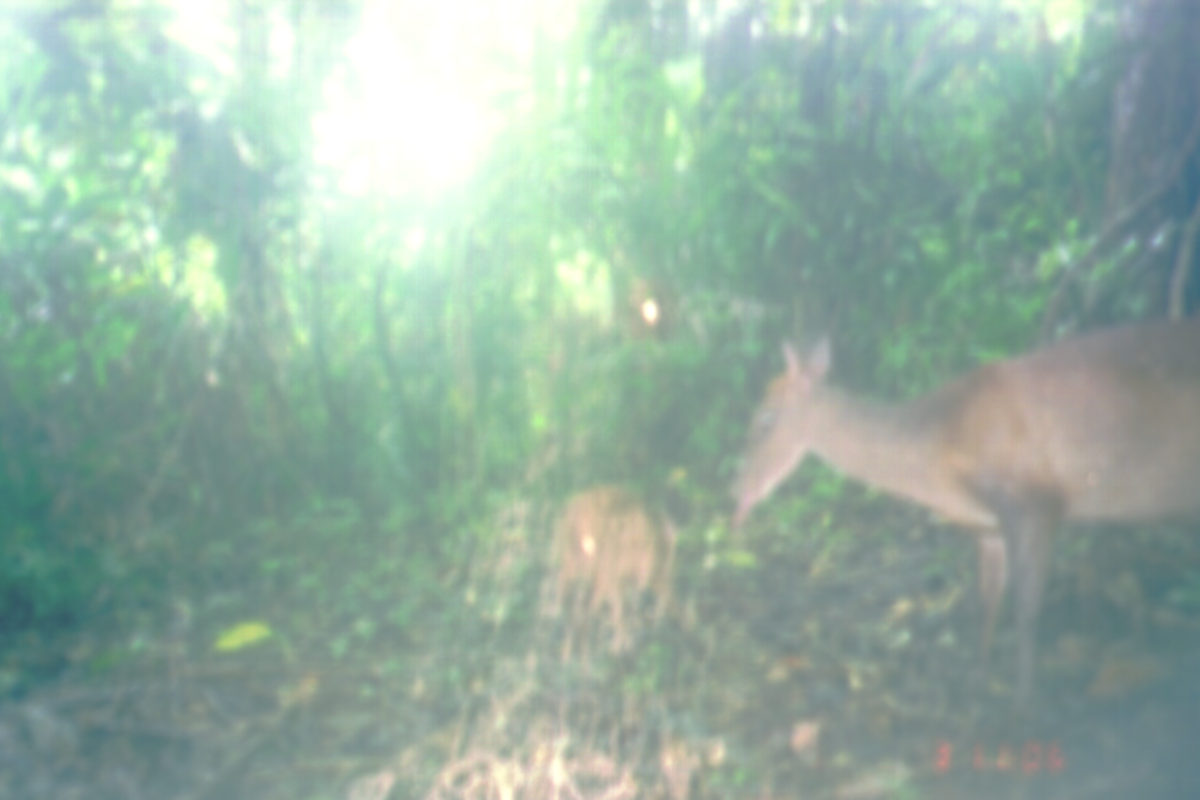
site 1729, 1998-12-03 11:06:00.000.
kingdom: Animalia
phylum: Chordata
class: Mammalia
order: Artiodactyla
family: Cervidae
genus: Muntiacus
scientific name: Muntiacus muntjak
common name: southern red muntjac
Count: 2.